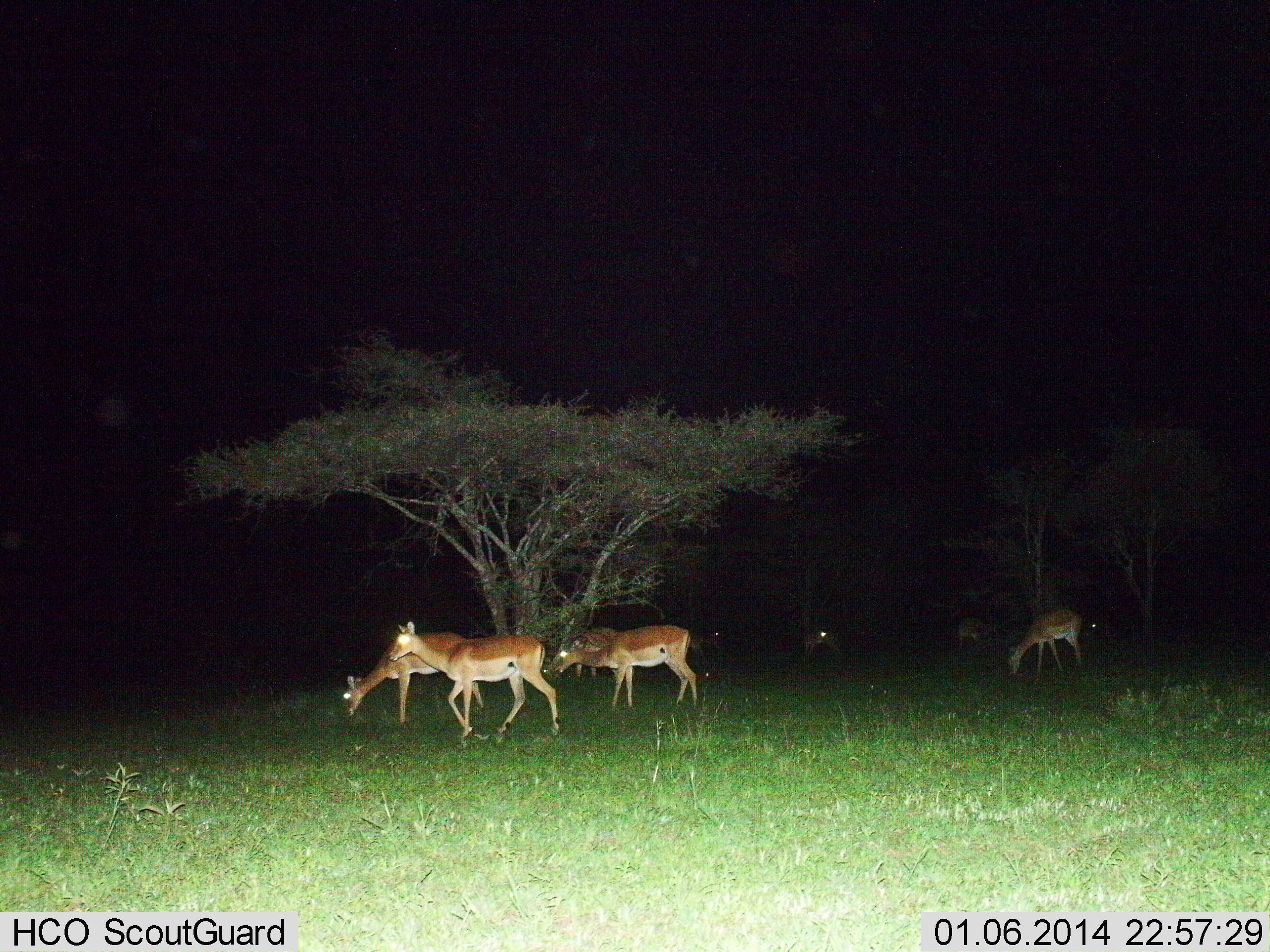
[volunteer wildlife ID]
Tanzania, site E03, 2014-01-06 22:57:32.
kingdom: Animalia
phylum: Chordata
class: Mammalia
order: Artiodactyla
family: Bovidae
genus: Aepyceros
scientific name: Aepyceros melampus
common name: impala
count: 7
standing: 70%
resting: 0%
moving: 60%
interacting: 0%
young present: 0%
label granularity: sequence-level